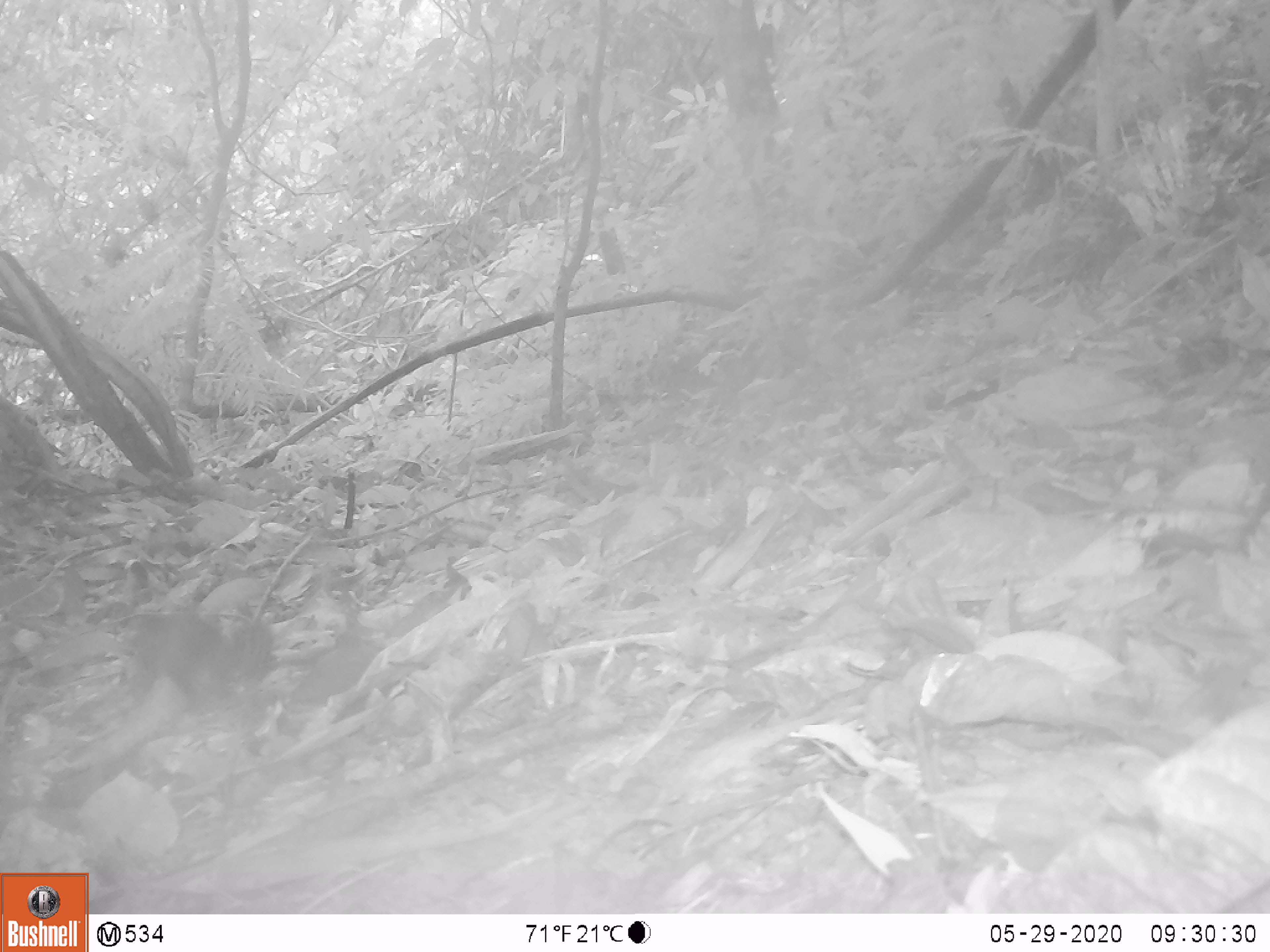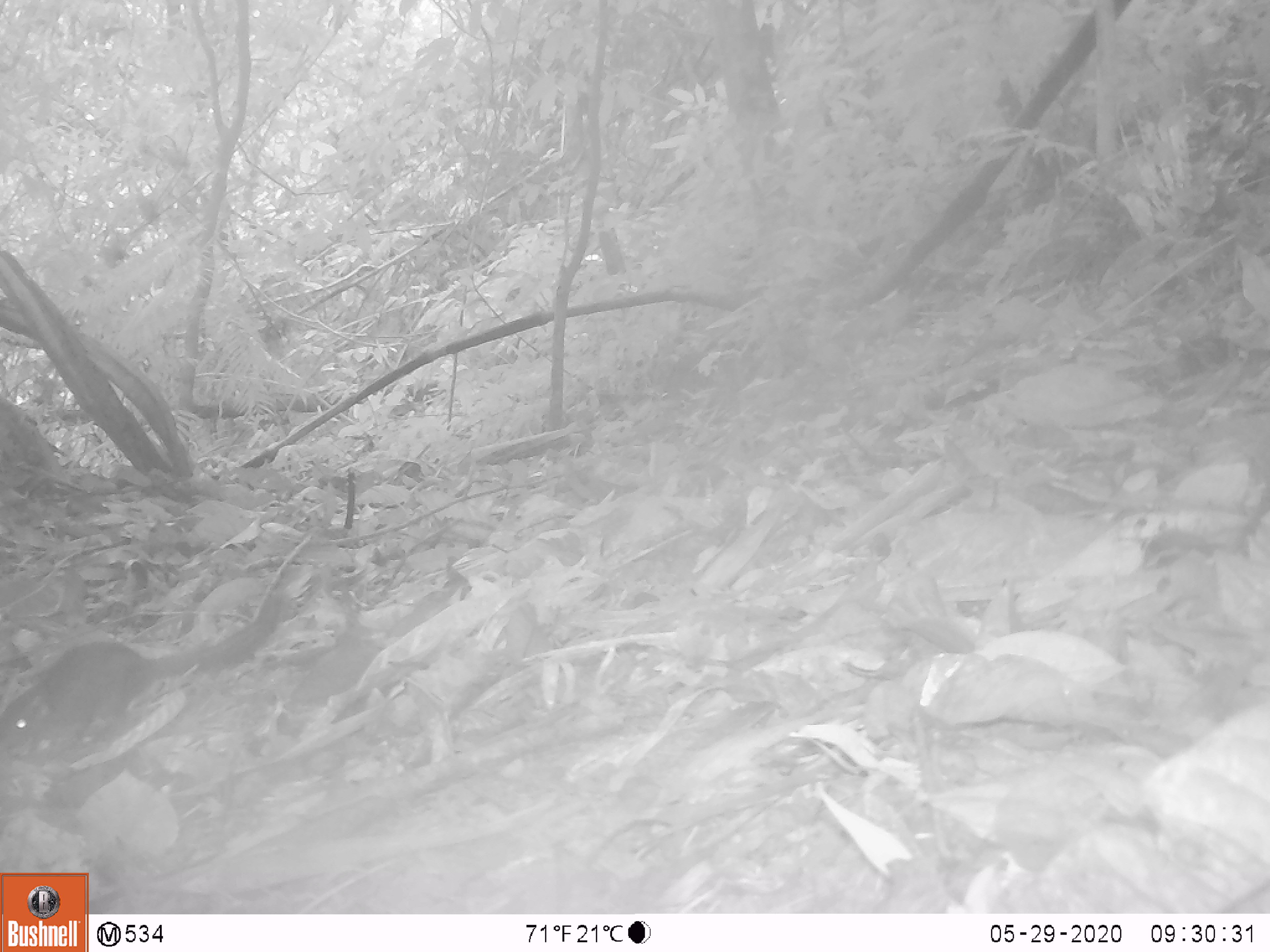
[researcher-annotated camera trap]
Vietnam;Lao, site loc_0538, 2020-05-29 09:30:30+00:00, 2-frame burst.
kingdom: Animalia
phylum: Chordata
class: Mammalia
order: Scandentia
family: Tupaiidae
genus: Tupaia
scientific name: Tupaia belangeri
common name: northern treeshrew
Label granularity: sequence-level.